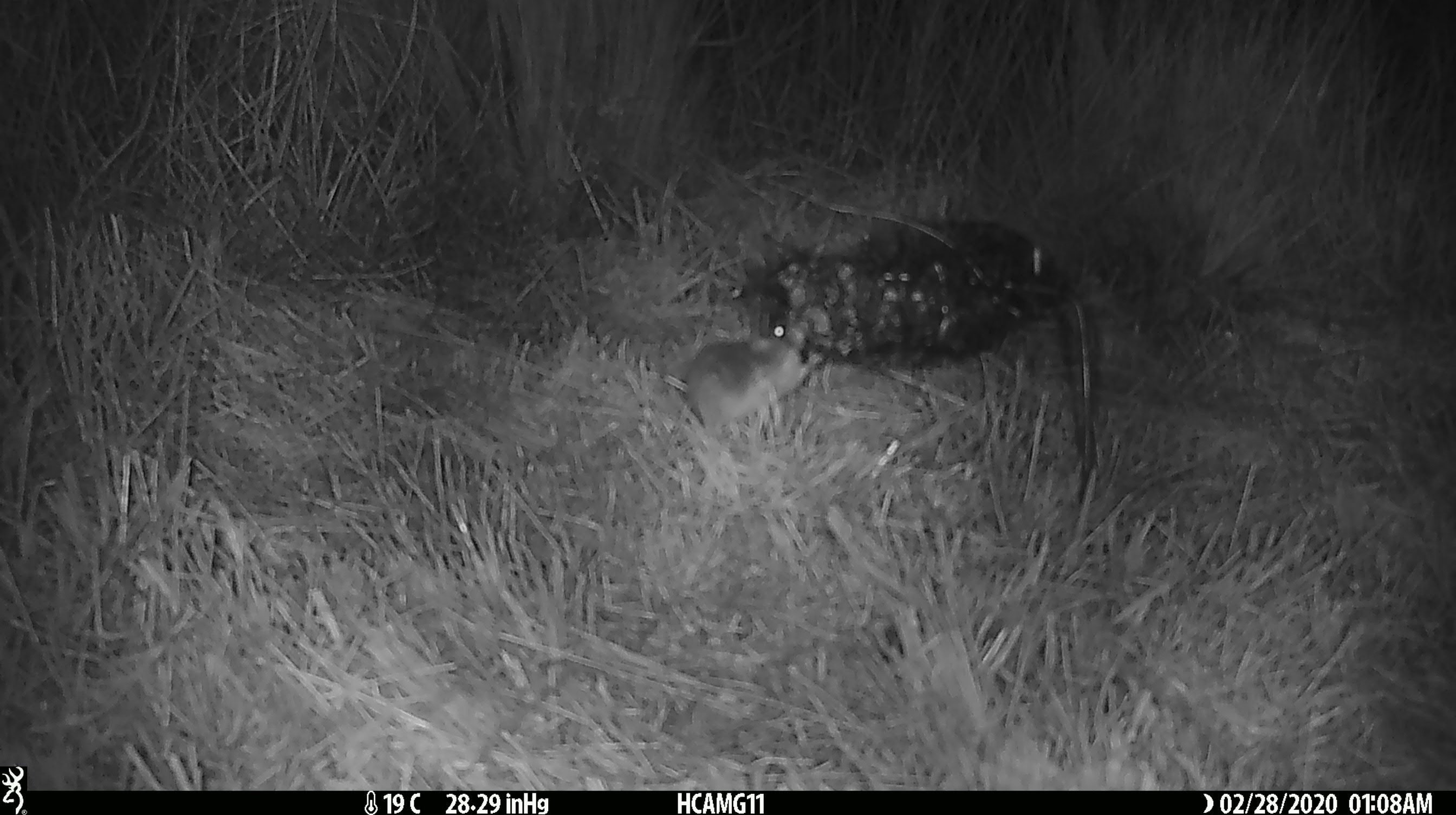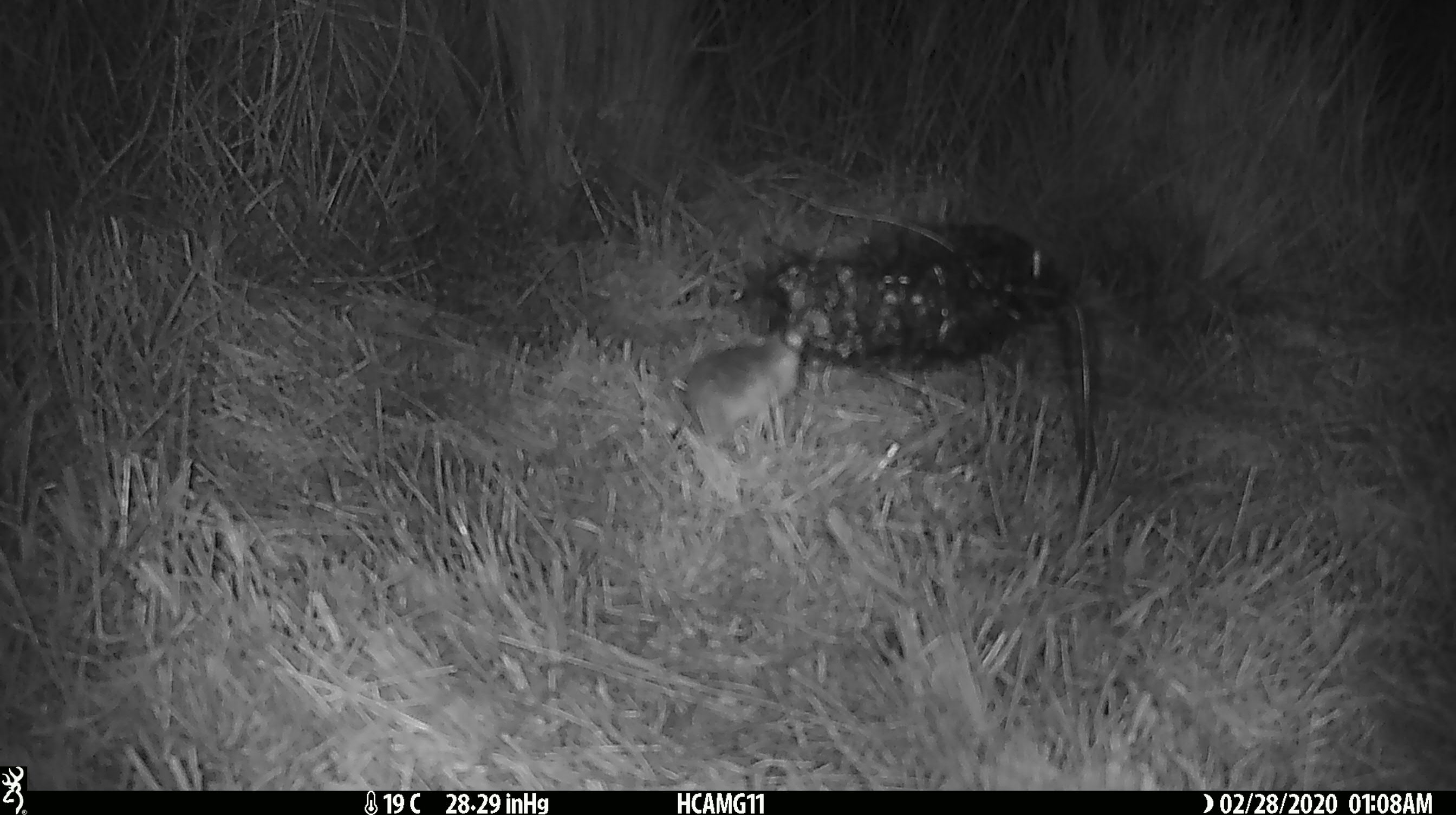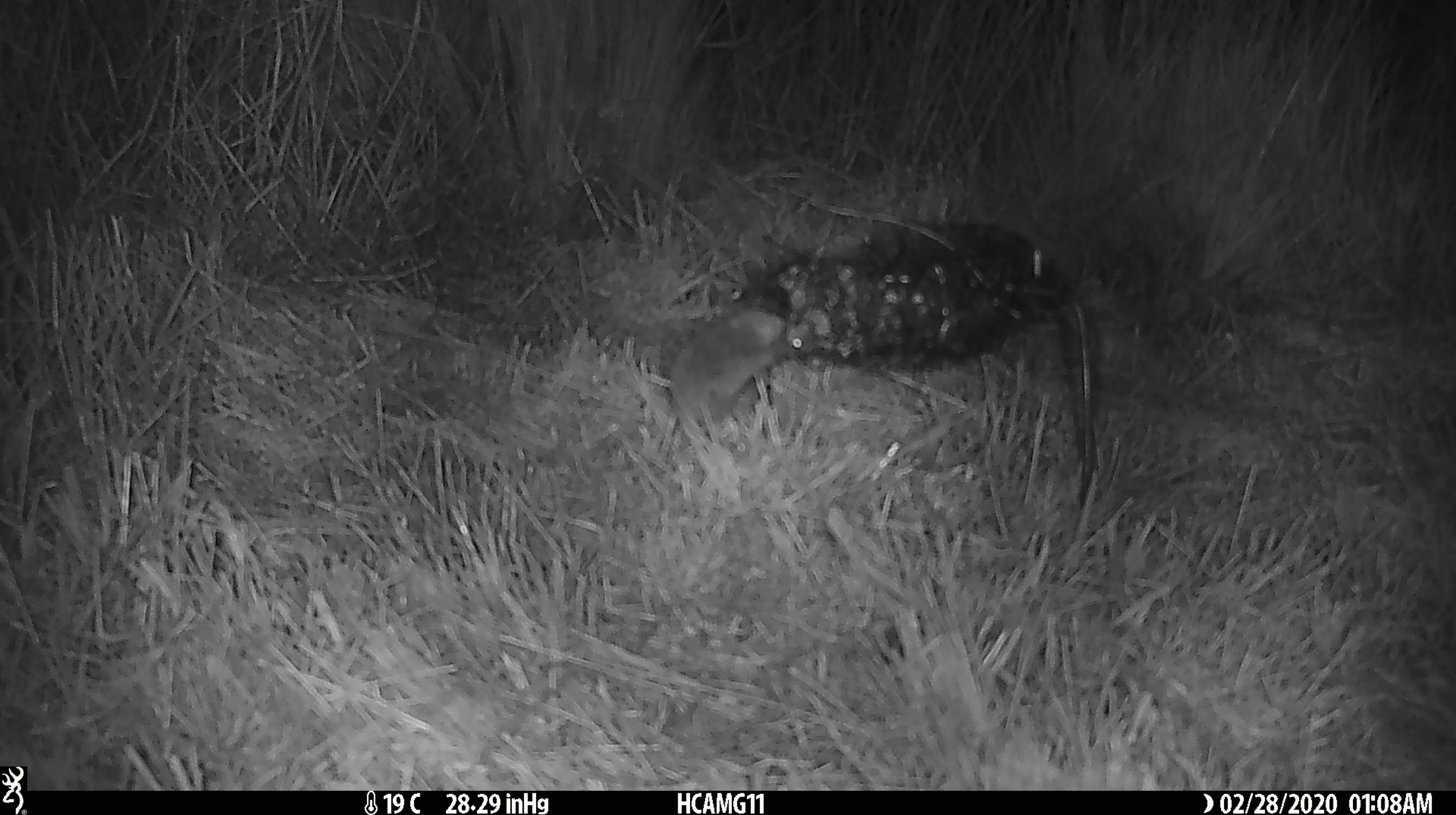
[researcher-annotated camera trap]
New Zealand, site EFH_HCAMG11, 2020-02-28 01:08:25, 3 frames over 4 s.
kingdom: Animalia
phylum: Chordata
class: Mammalia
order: Rodentia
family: Muridae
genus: Mus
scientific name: Mus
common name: mouse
Mouse (Mus).